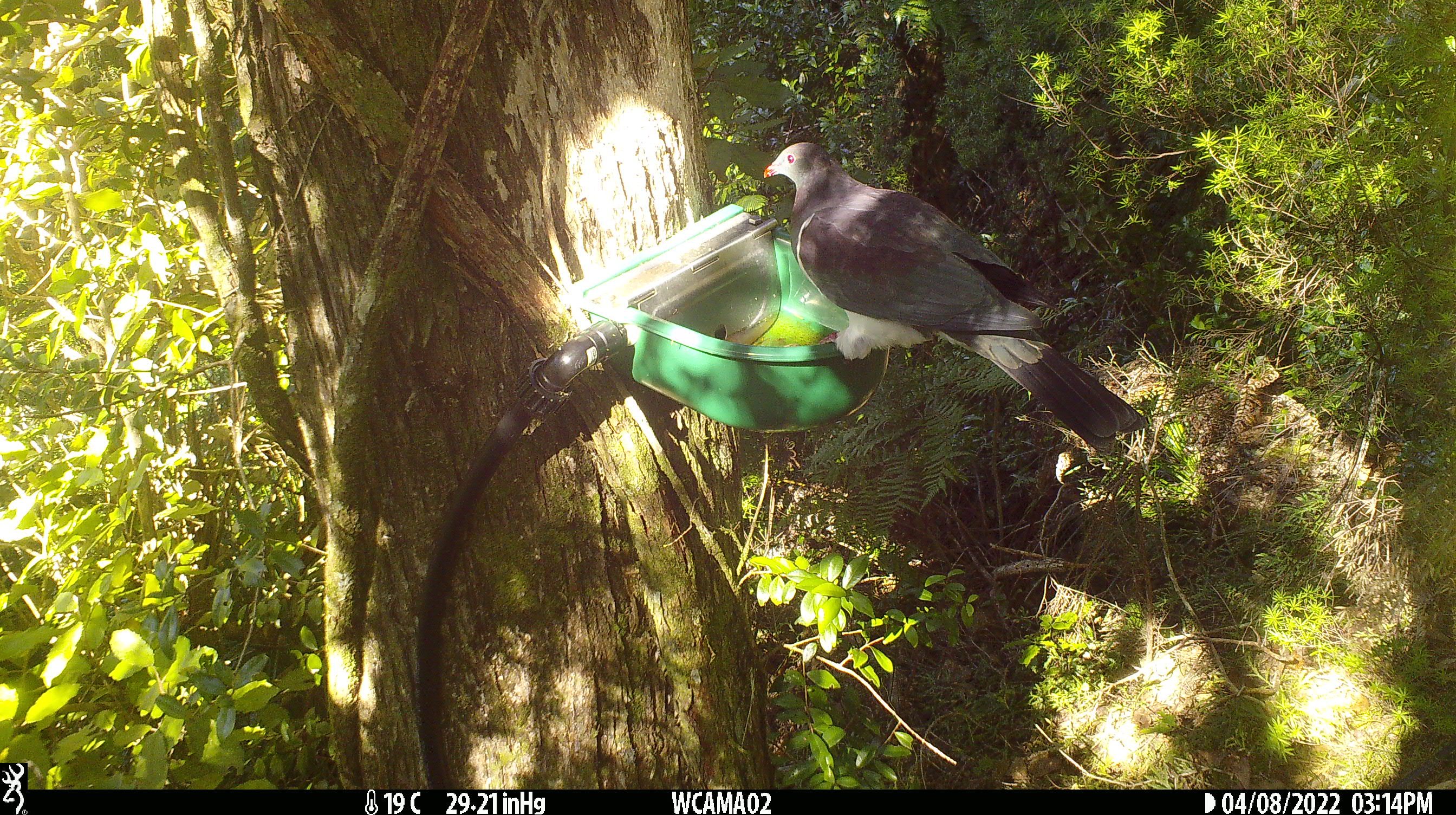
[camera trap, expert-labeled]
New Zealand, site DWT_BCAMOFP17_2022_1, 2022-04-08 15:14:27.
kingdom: Animalia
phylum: Chordata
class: Aves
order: Columbiformes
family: Columbidae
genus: Hemiphaga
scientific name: Hemiphaga novaeseelandiae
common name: new zealand pigeon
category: kereru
Kereru (new zealand pigeon) (Hemiphaga novaeseelandiae).